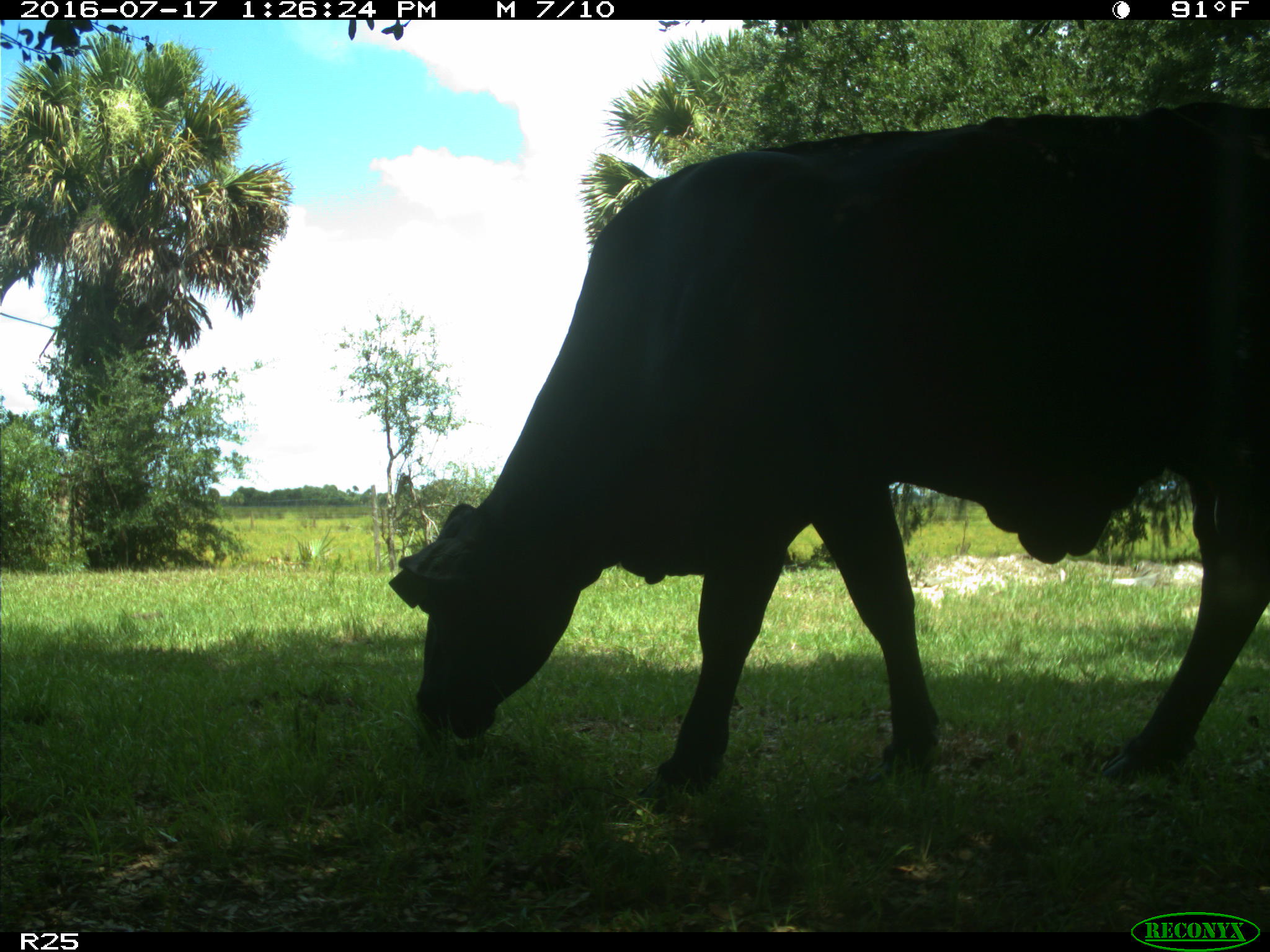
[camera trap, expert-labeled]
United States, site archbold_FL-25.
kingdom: Animalia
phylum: Chordata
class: Mammalia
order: Artiodactyla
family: Bovidae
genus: Bos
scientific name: Bos taurus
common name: domestic cow